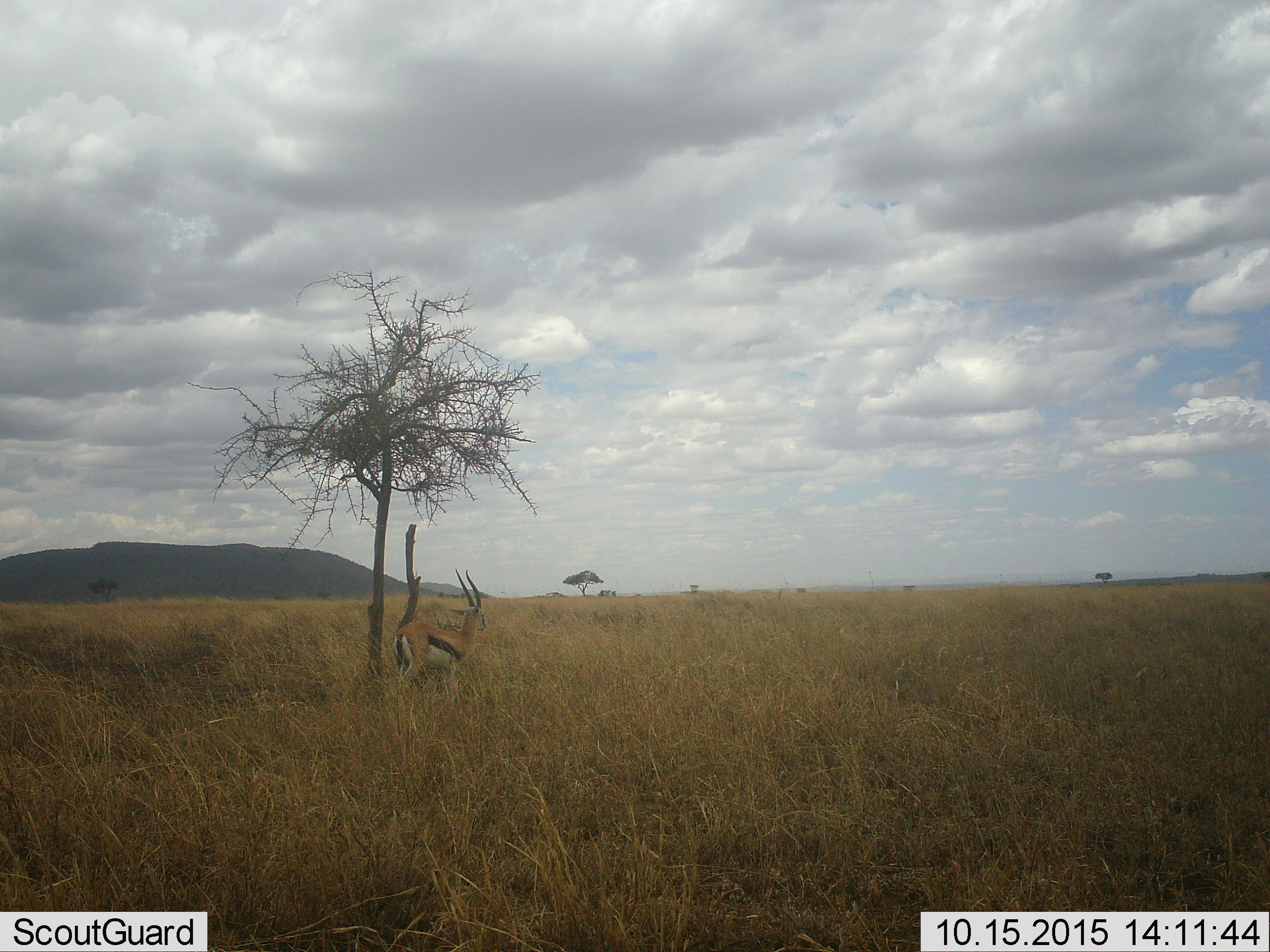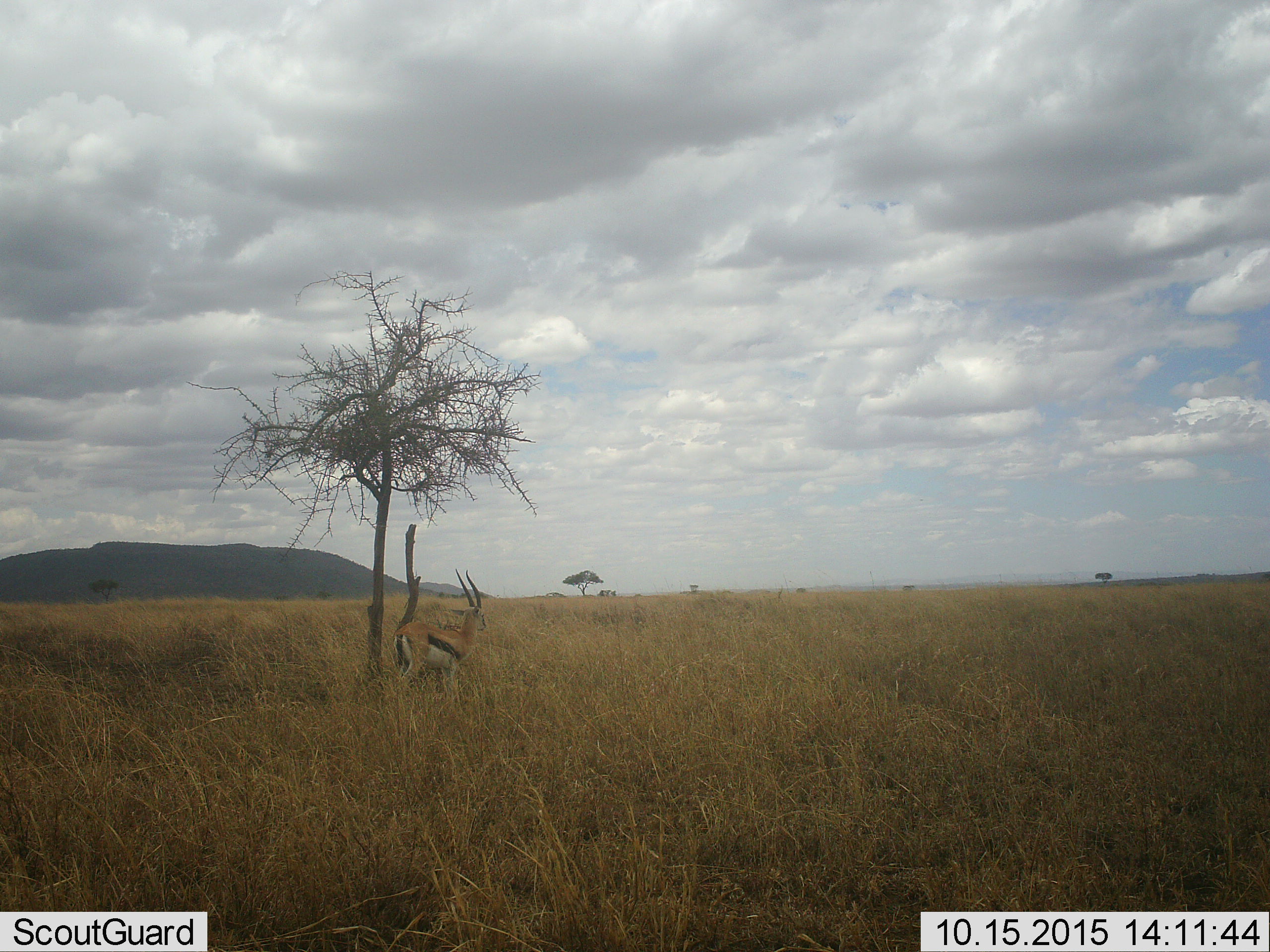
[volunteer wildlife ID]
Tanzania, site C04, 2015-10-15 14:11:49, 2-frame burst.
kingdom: Animalia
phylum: Chordata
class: Mammalia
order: Artiodactyla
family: Bovidae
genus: Eudorcas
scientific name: Eudorcas thomsonii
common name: thomson's gazelle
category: gazellethomsons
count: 1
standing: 93%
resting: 7%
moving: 7%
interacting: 0%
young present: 0%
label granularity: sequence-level